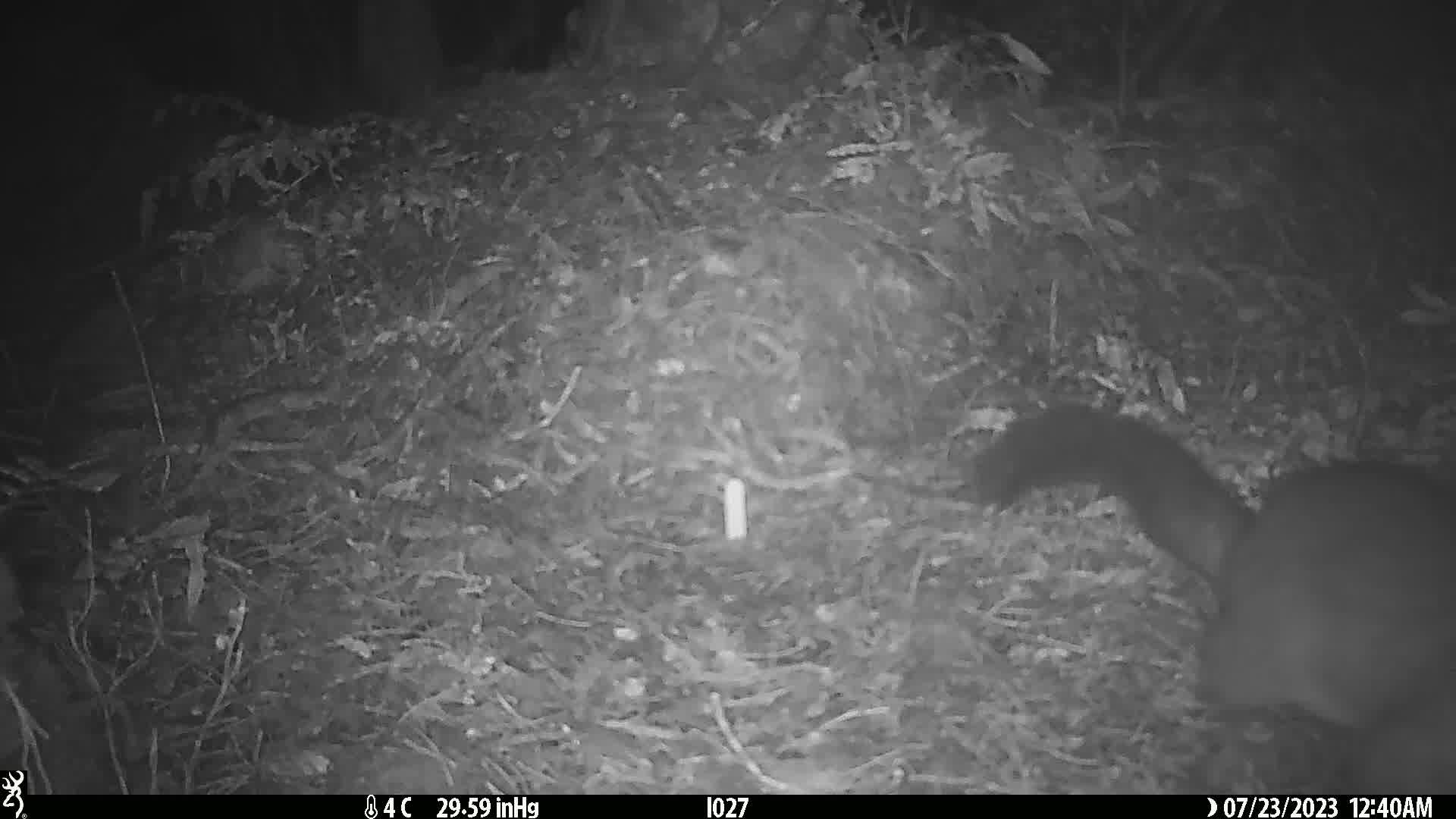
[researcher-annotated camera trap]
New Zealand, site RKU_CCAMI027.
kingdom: Animalia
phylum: Chordata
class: Mammalia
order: Diprotodontia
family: Phalangeridae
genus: Trichosurus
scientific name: Trichosurus vulpecula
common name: common brushtail possum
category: possum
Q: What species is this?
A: Possum (common brushtail possum) (Trichosurus vulpecula).